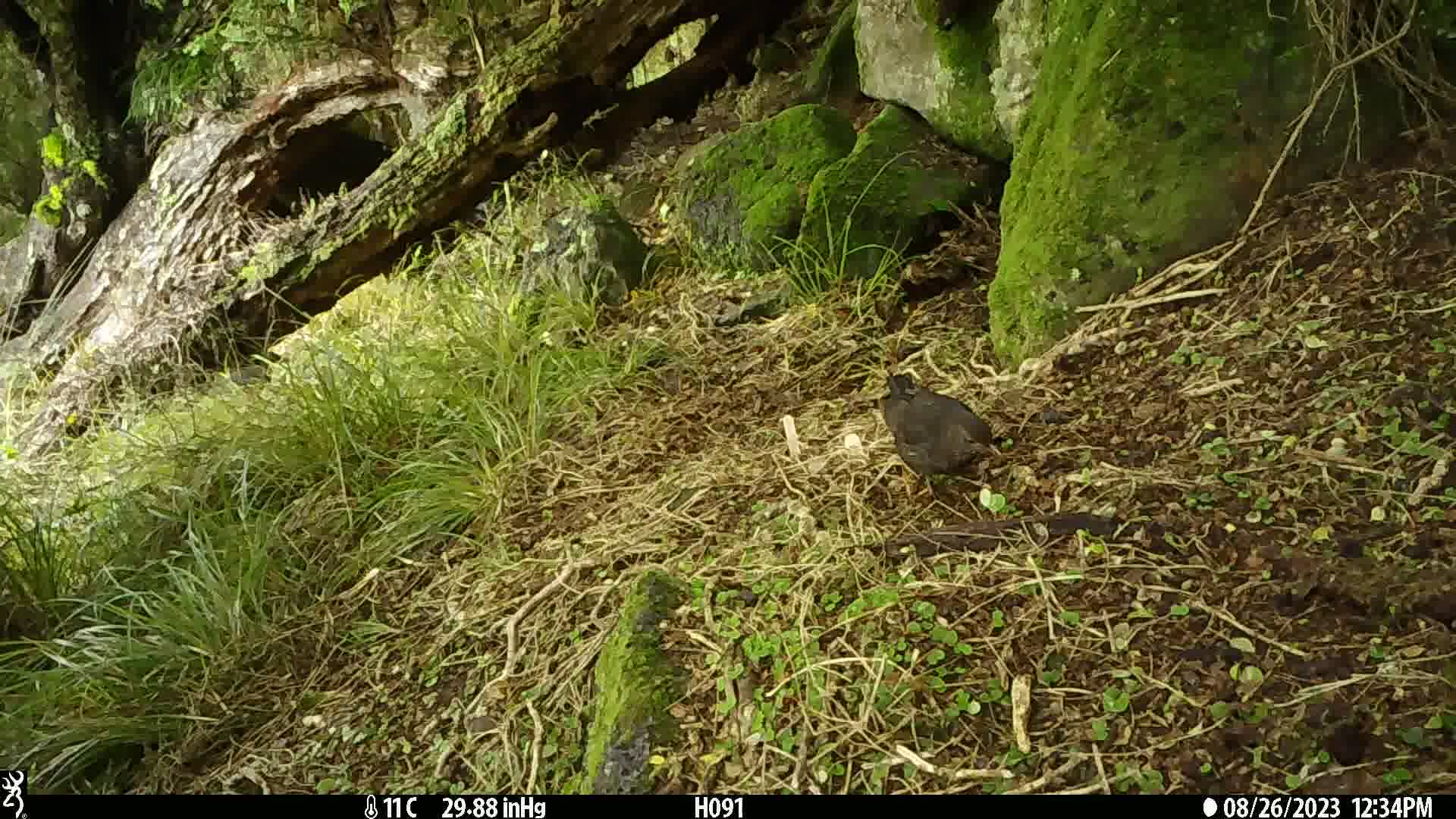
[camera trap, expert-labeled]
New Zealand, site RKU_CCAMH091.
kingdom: Animalia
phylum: Chordata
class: Aves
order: Passeriformes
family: Turdidae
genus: Turdus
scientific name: Turdus merula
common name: eurasian blackbird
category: blackbird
Blackbird (eurasian blackbird) (Turdus merula).